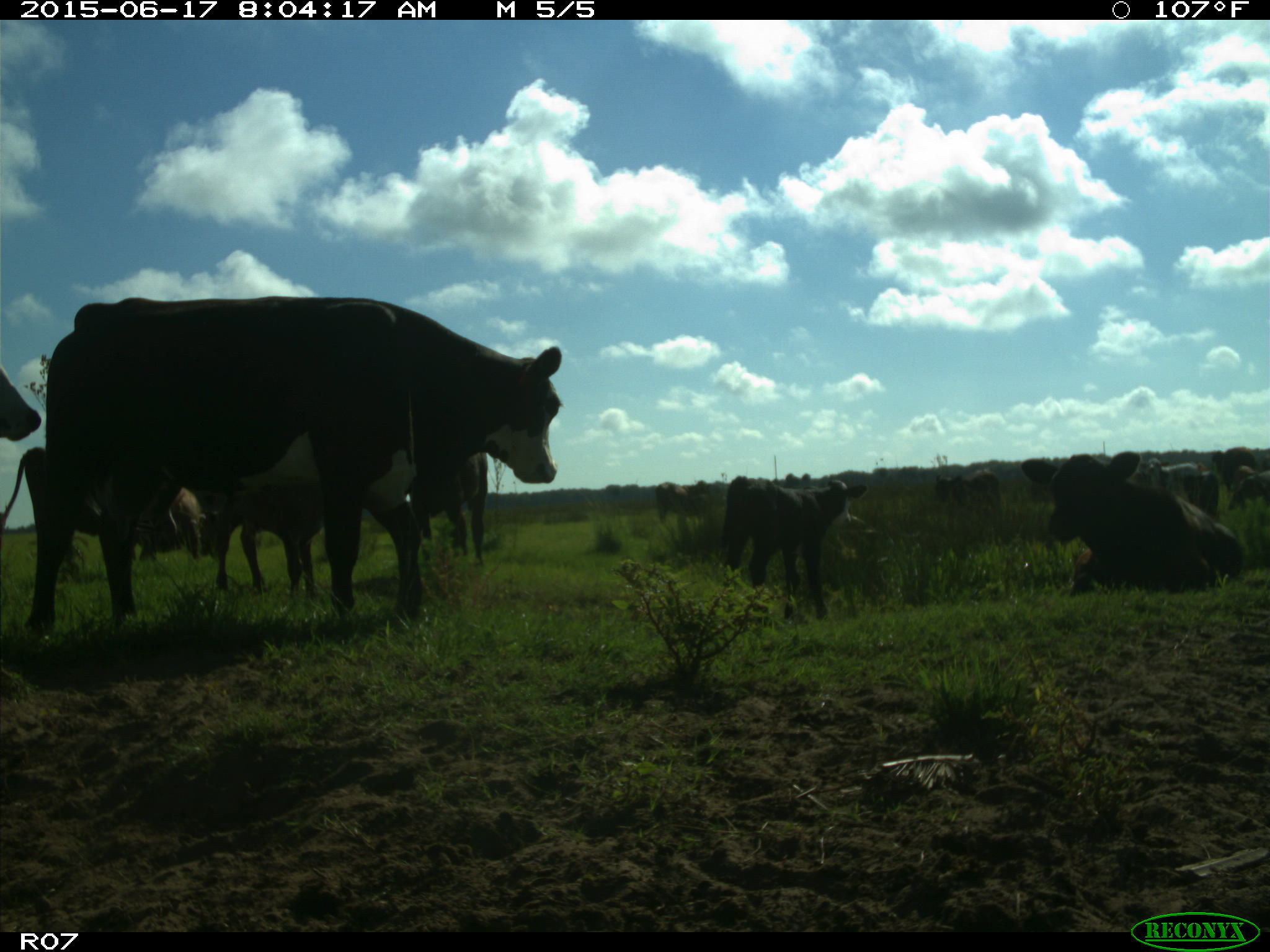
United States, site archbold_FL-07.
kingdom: Animalia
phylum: Chordata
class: Mammalia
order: Artiodactyla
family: Bovidae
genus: Bos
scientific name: Bos taurus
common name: domestic cow